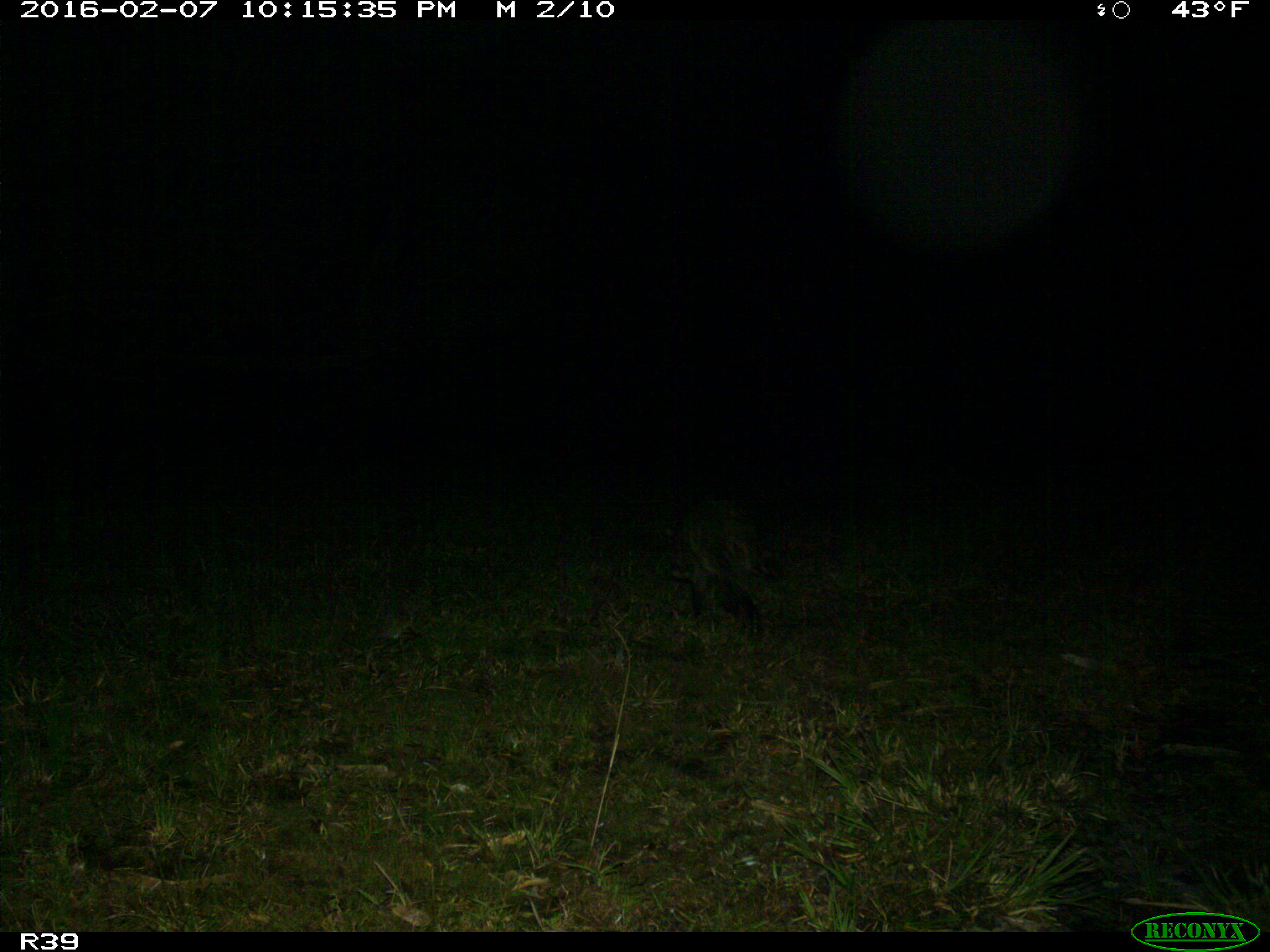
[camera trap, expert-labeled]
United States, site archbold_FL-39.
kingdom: Animalia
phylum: Chordata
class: Mammalia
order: Carnivora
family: Procyonidae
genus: Procyon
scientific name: Procyon lotor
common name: common raccoon